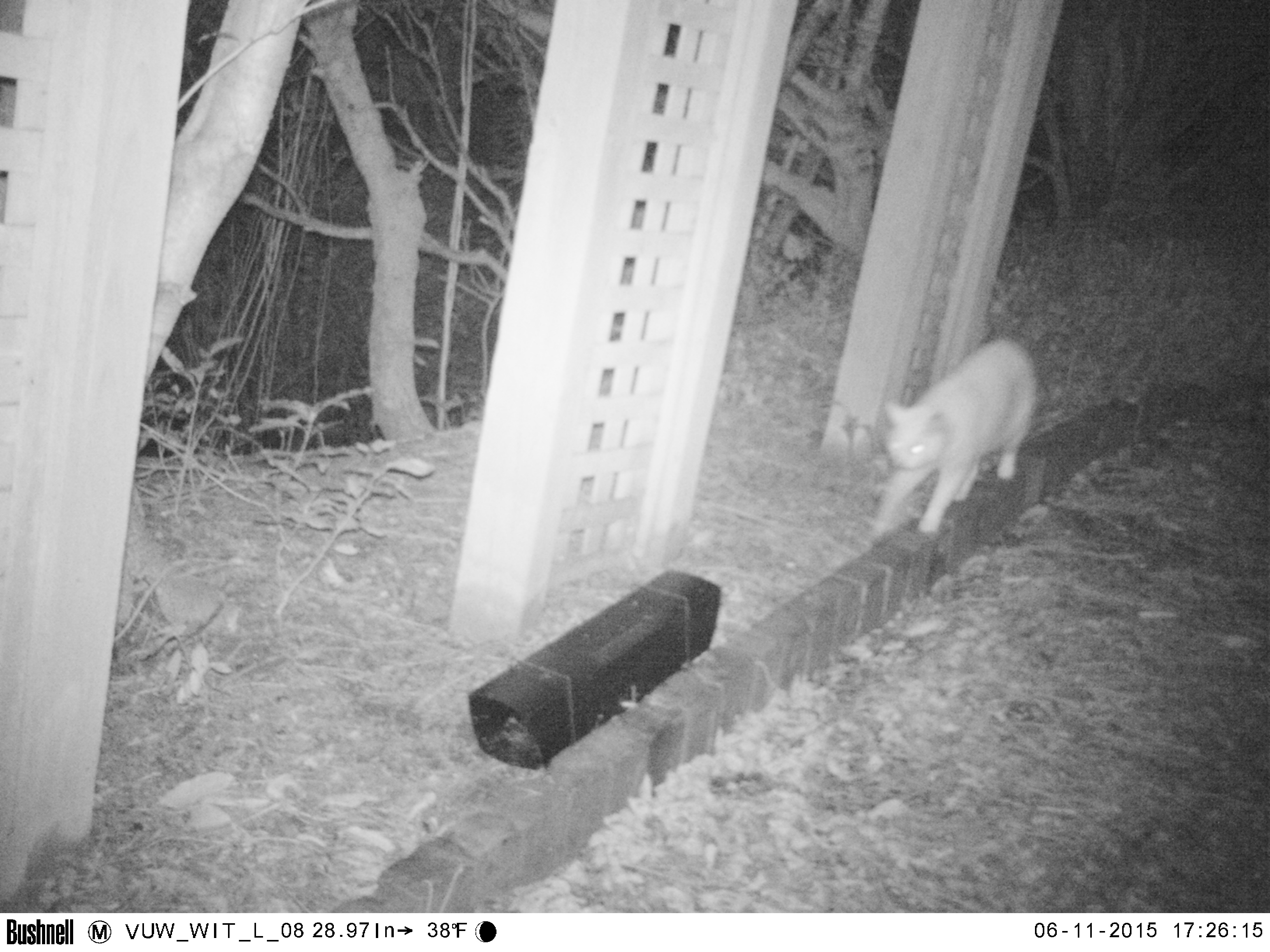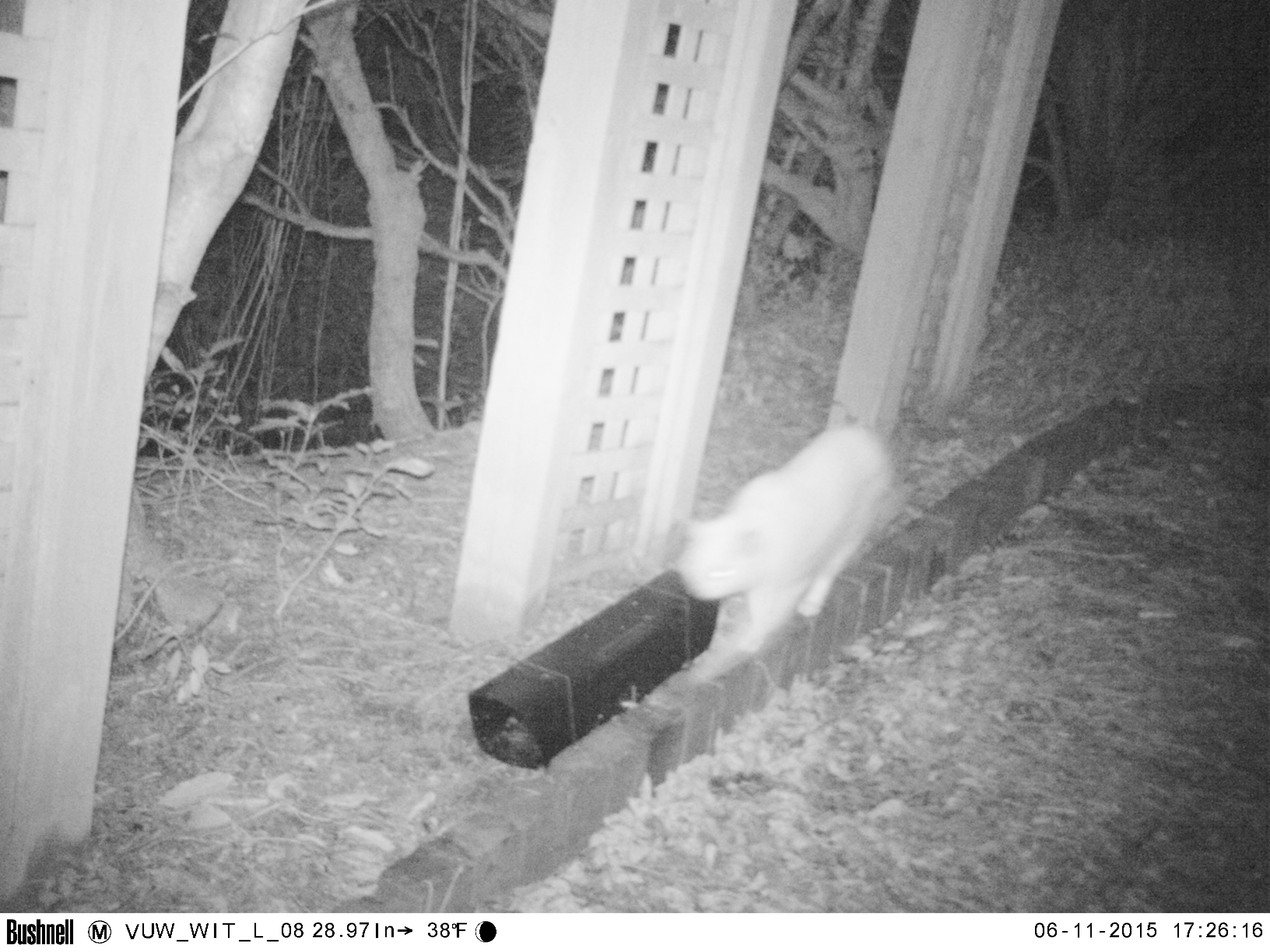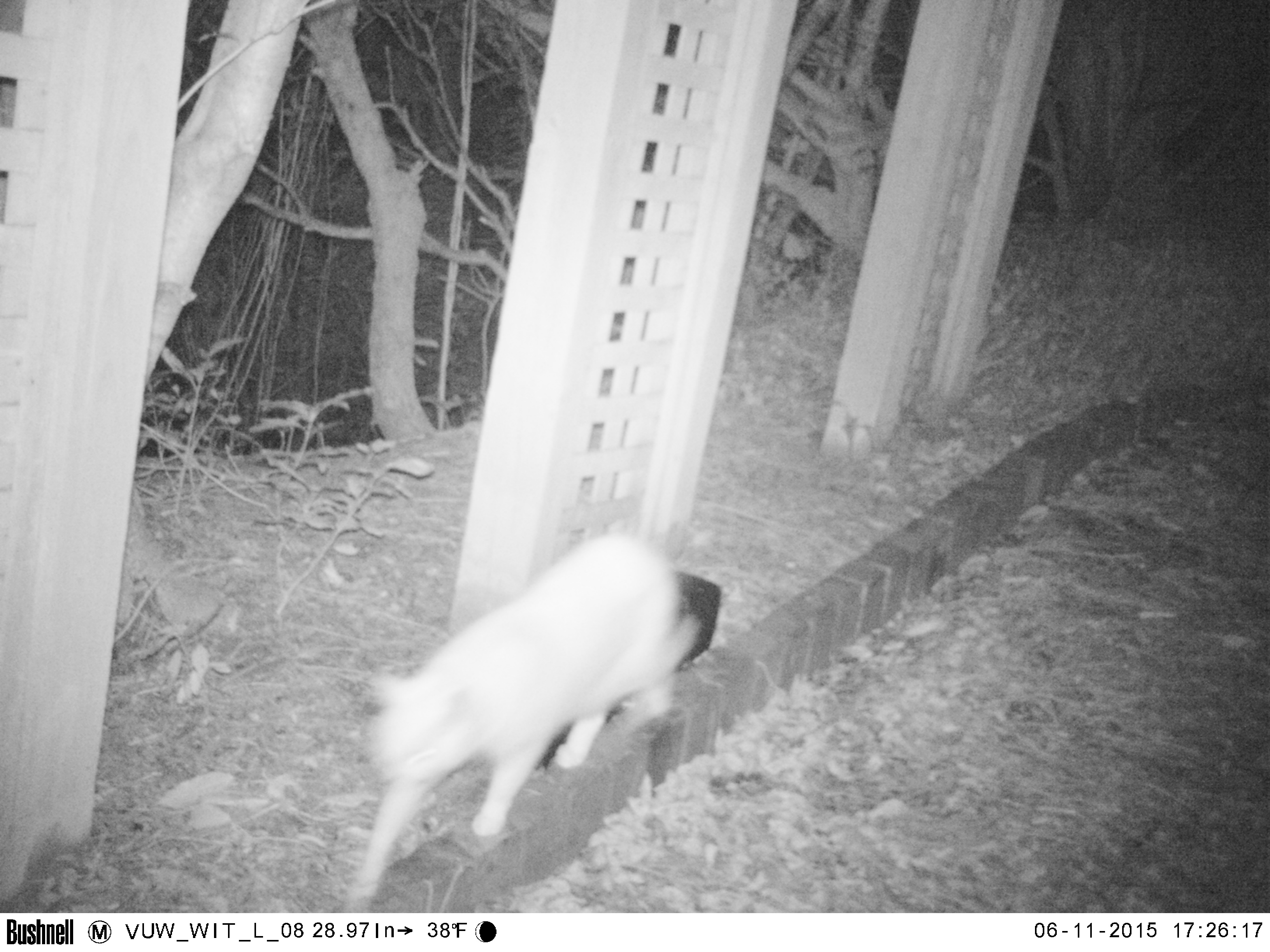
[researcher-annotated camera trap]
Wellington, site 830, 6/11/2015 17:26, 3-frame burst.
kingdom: Animalia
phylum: Chordata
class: Mammalia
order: Carnivora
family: Felidae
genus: Felis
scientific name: Felis catus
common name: cat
Cat (Felis catus).